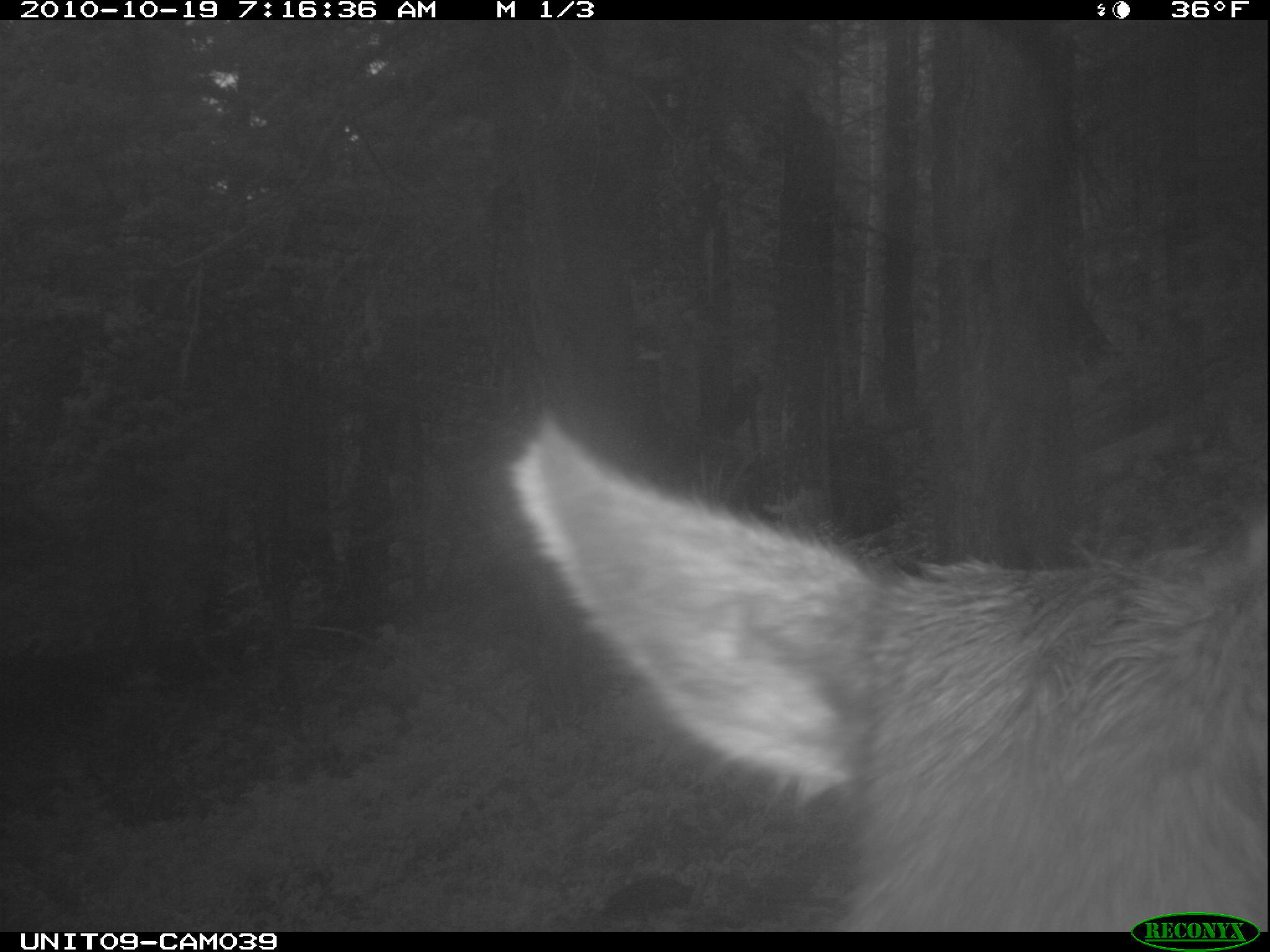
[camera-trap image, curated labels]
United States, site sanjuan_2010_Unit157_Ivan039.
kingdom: Animalia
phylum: Chordata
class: Mammalia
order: Artiodactyla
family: Cervidae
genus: Cervus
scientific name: Cervus elaphus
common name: red deer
Cervus elaphus (red deer).